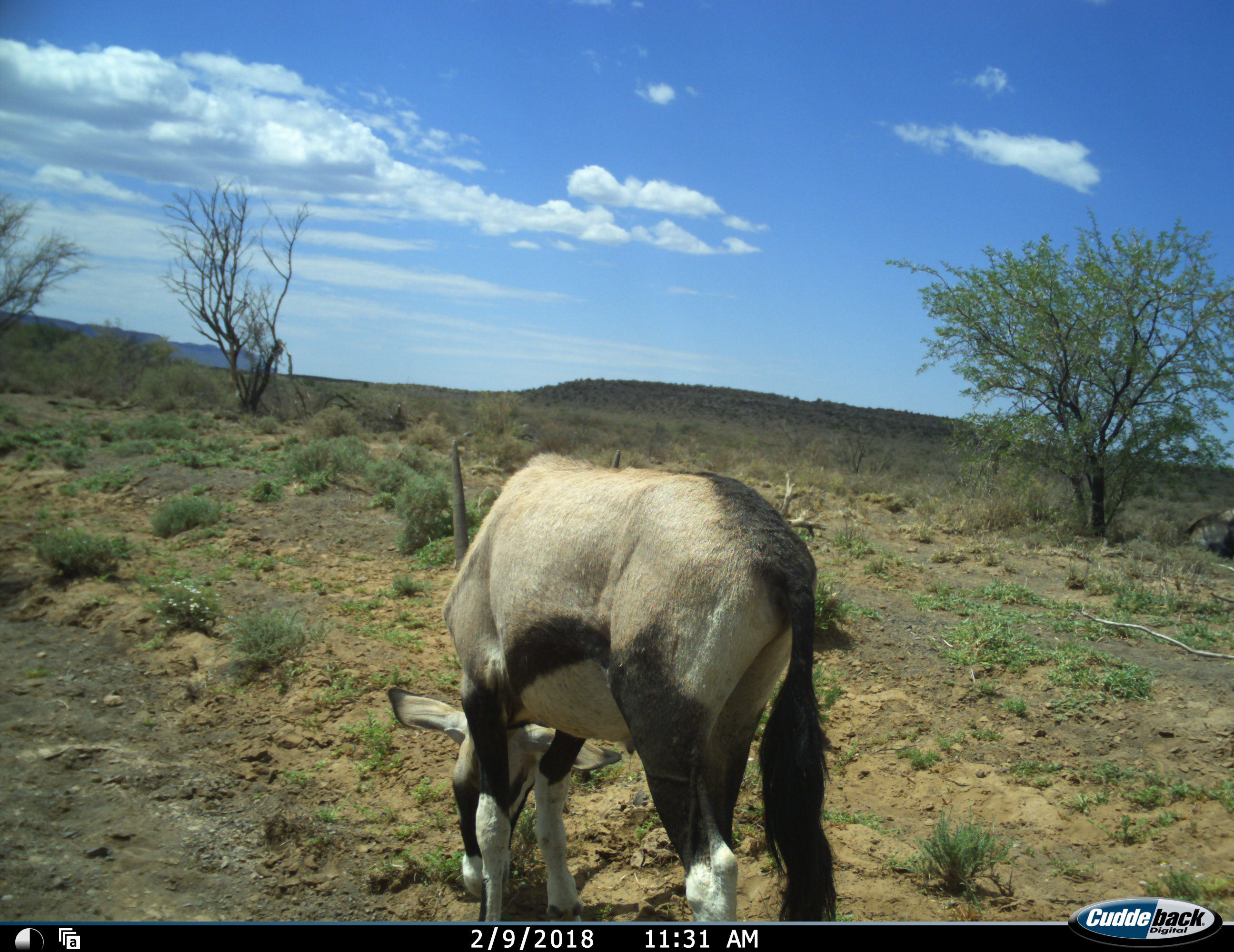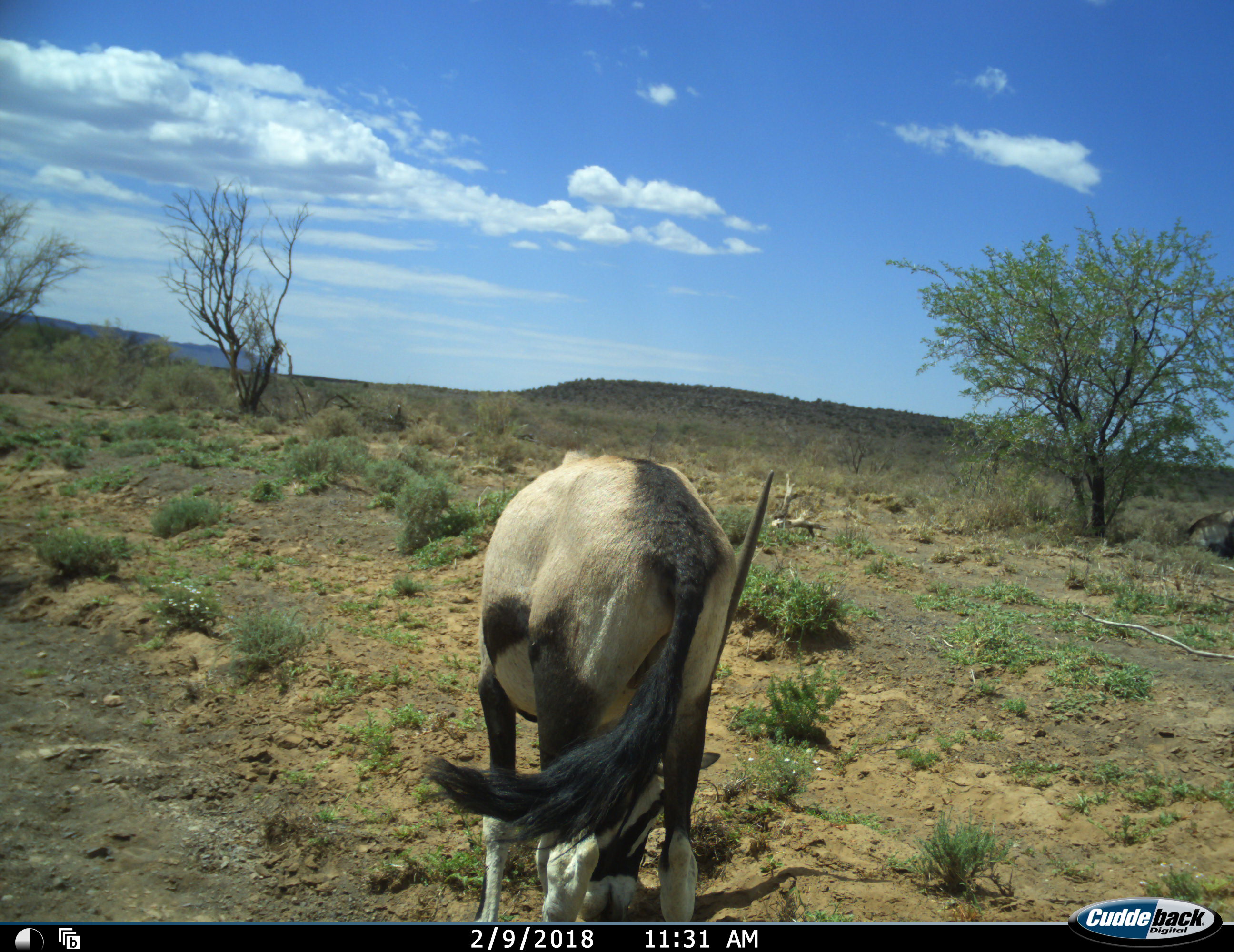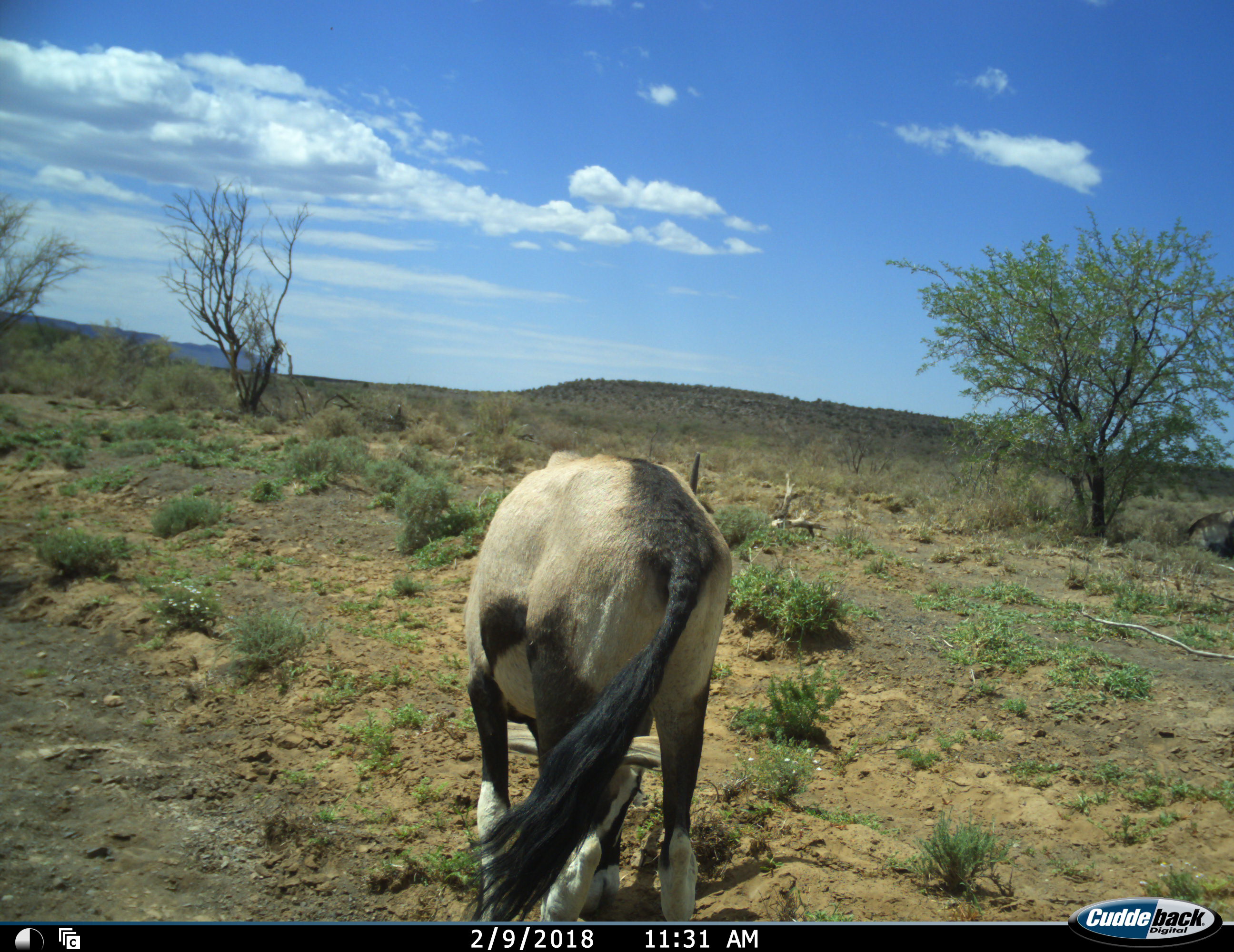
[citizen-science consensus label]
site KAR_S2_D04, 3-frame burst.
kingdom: Animalia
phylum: Chordata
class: Mammalia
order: Artiodactyla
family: Bovidae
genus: Oryx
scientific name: Oryx gazella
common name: gemsbok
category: oryx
Oryx (gemsbok) (Oryx gazella), count 1. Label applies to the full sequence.